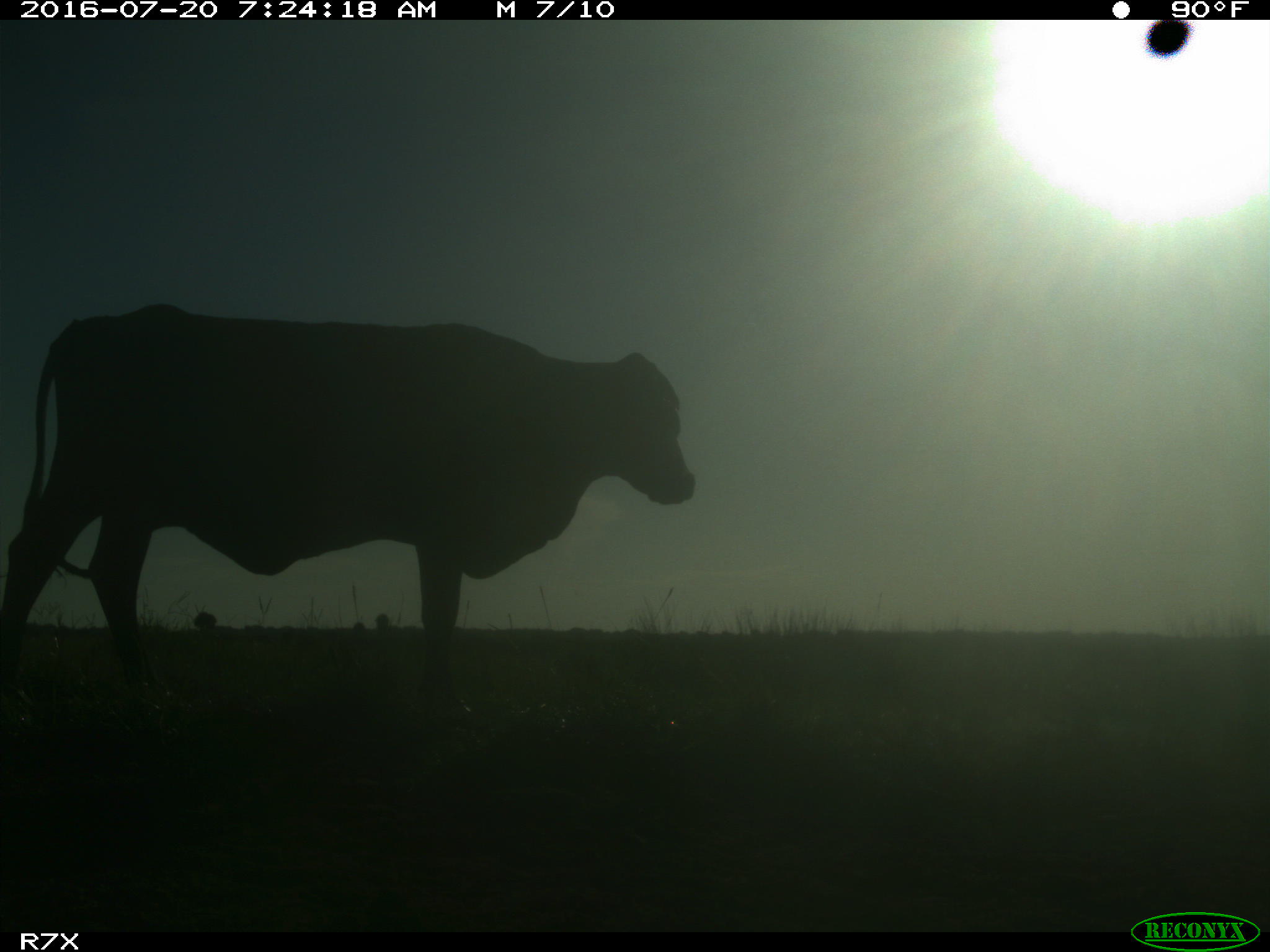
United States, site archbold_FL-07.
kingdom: Animalia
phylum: Chordata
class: Mammalia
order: Artiodactyla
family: Bovidae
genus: Bos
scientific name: Bos taurus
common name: domestic cow